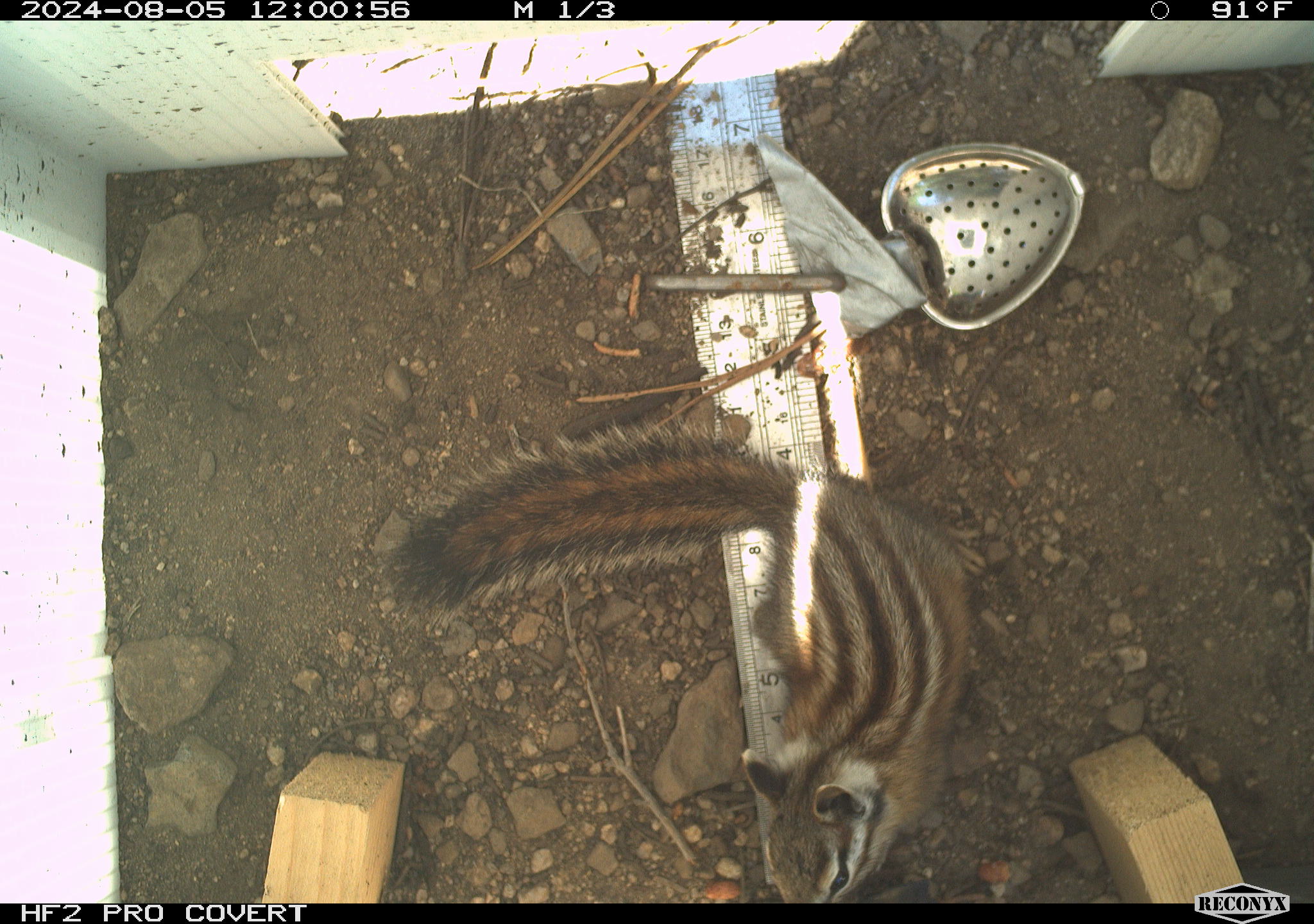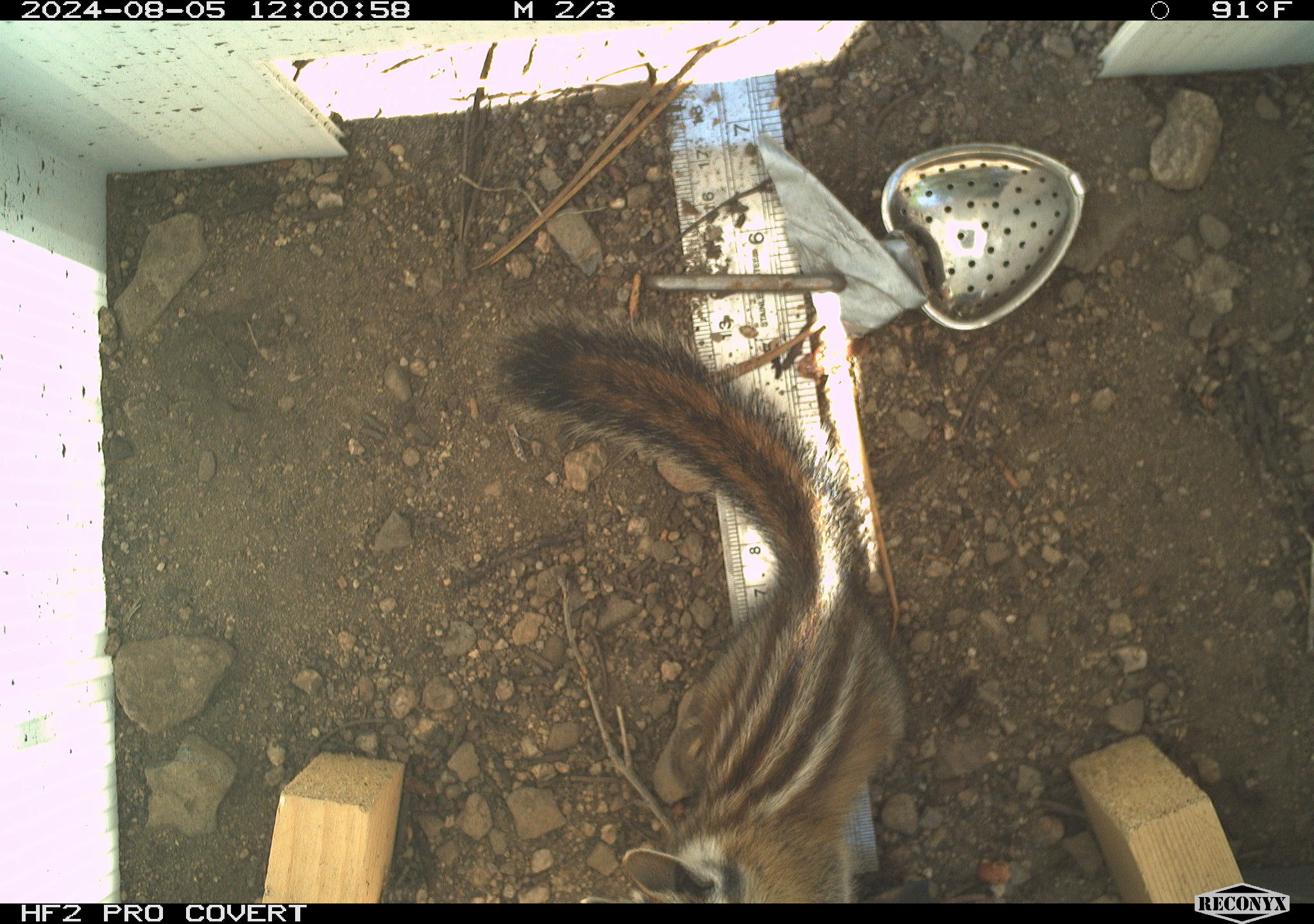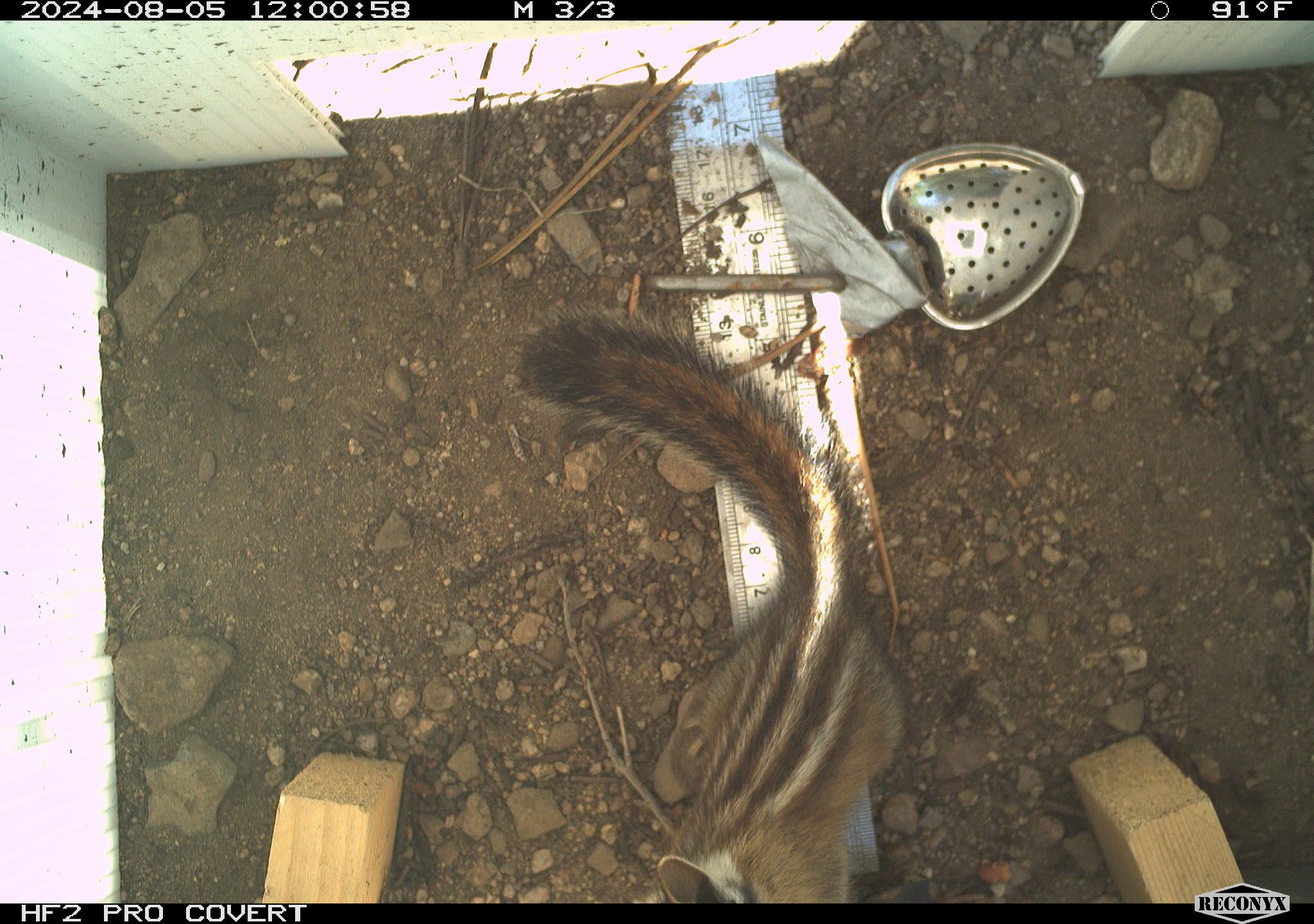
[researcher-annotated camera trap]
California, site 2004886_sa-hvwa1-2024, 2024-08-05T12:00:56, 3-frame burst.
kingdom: Animalia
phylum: Chordata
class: Mammalia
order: Rodentia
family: Sciuridae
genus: Neotamias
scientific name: Neotamias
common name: western chipmunks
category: neotamias species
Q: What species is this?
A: Neotamias species (western chipmunks) (Neotamias).